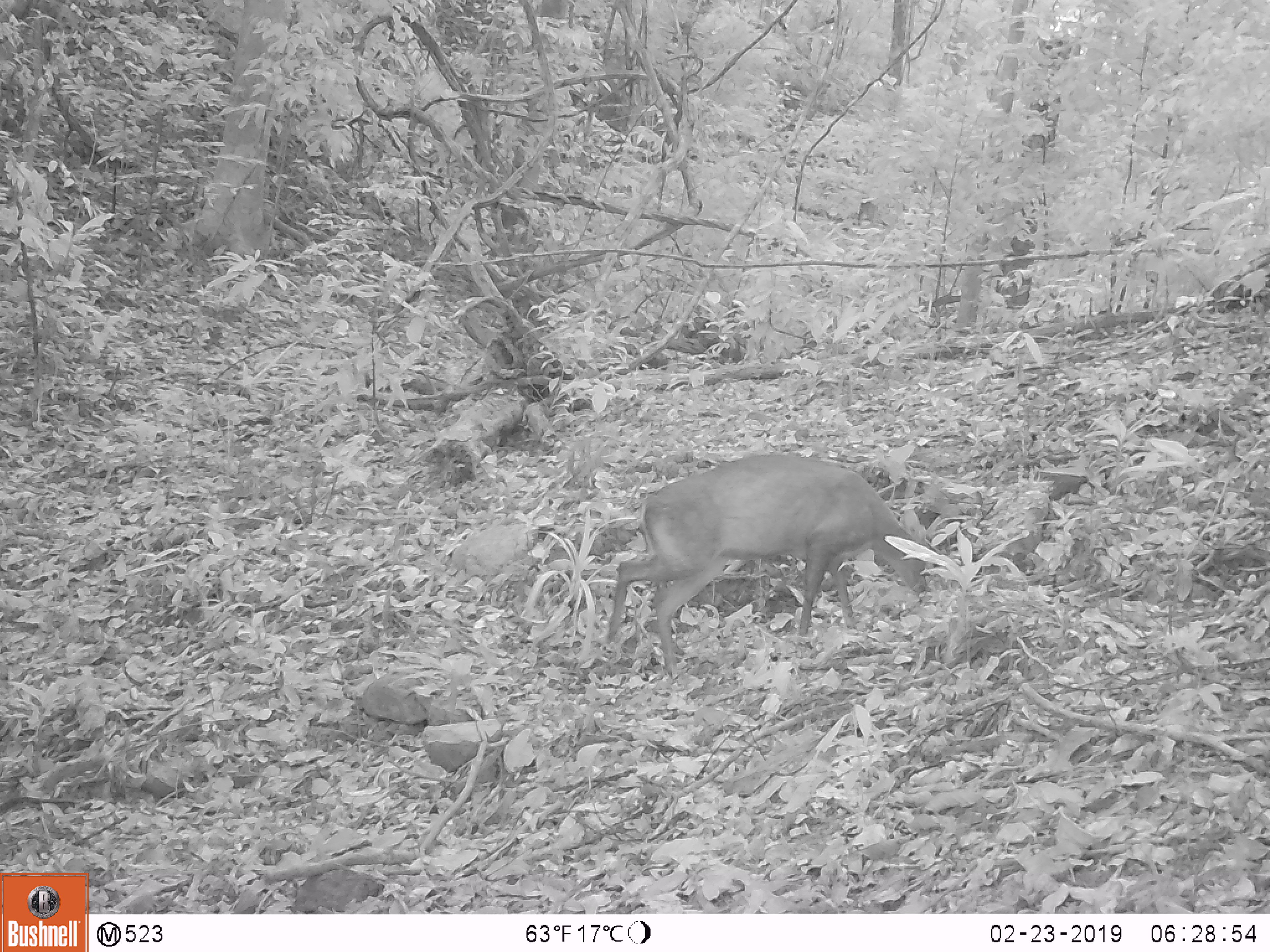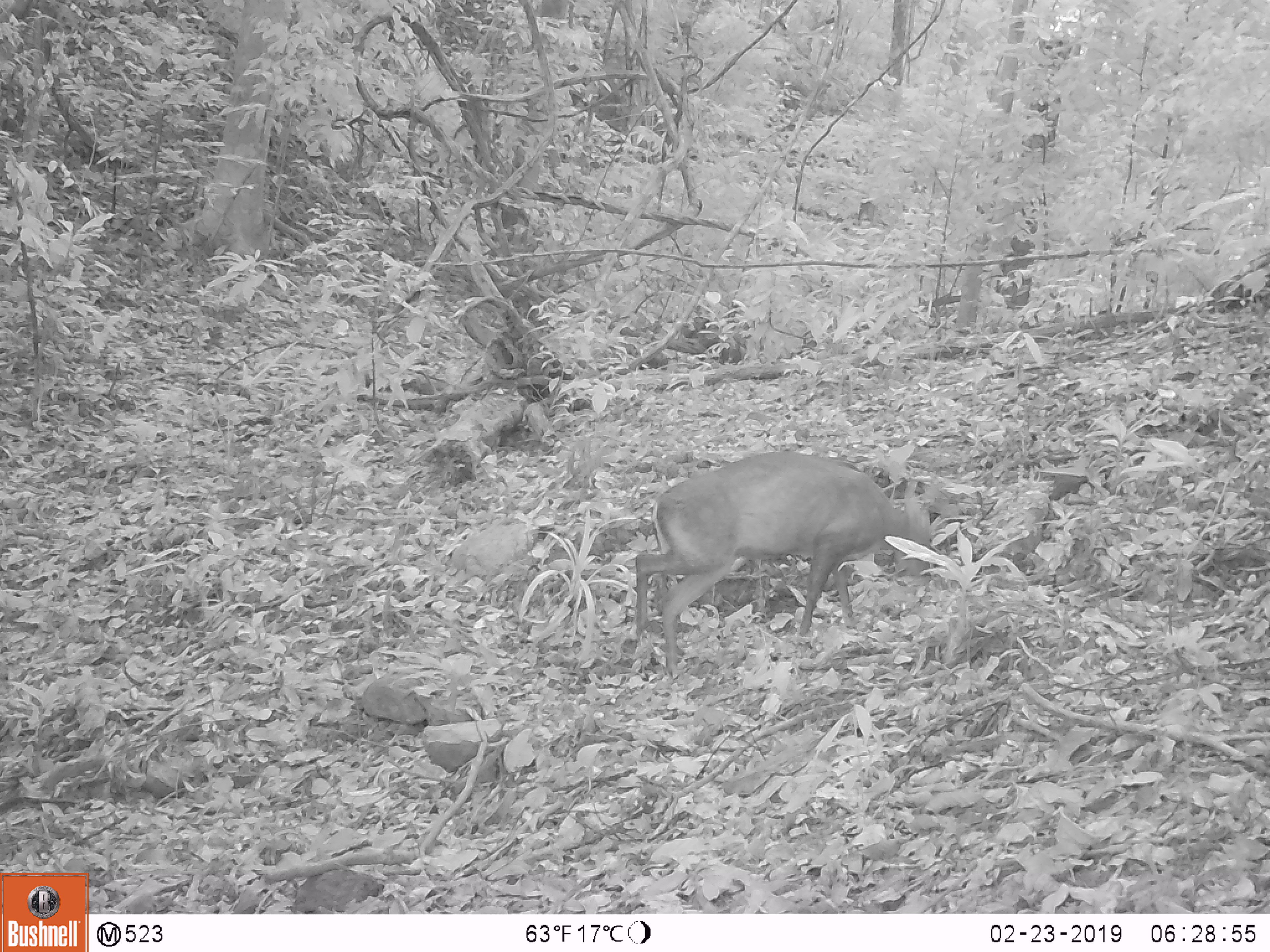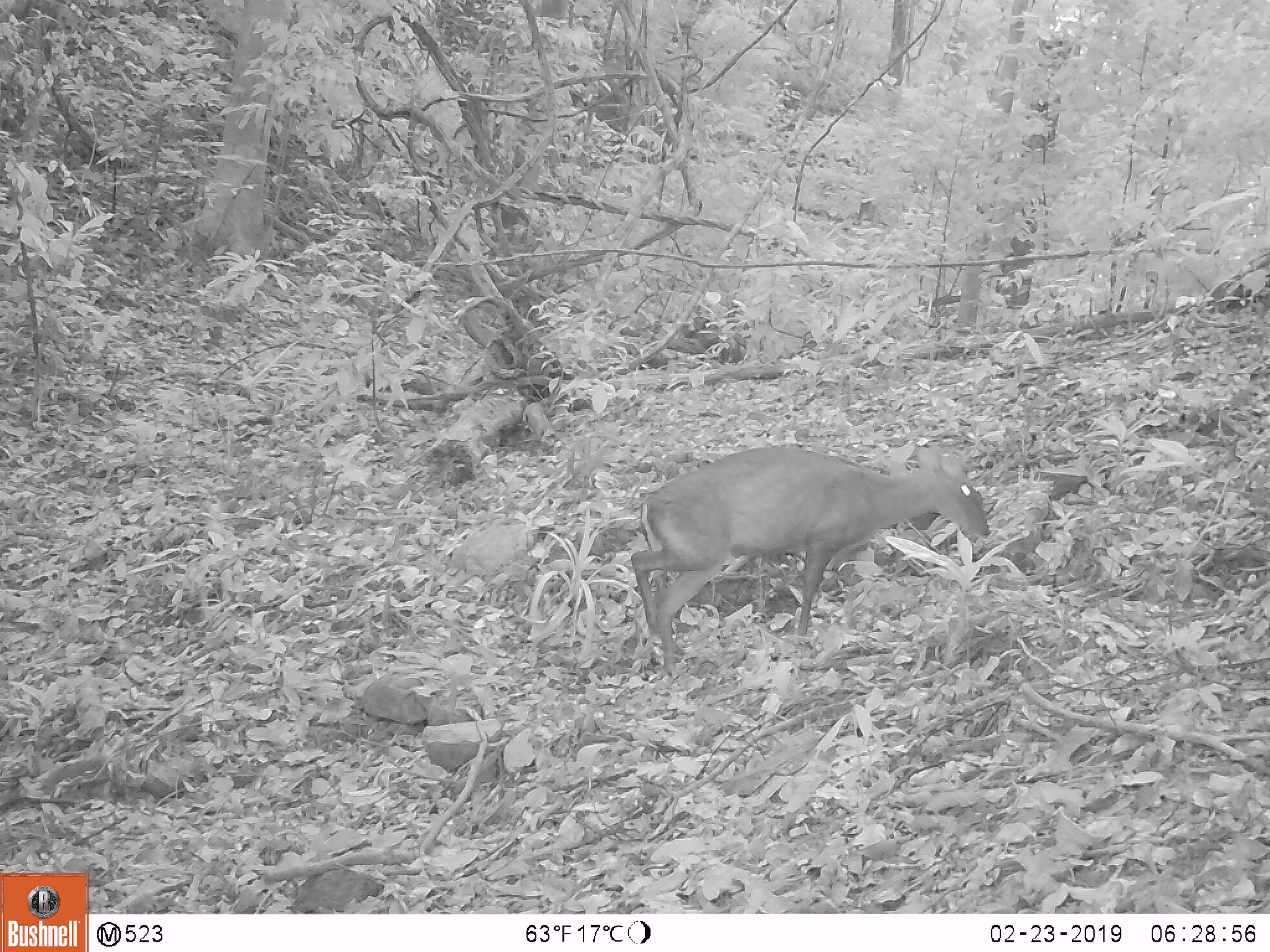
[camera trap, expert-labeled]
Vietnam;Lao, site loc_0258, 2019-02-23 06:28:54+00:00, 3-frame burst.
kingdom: Animalia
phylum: Chordata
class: Mammalia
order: Artiodactyla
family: Cervidae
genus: Muntiacus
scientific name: Muntiacus rooseveltorum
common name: roosevelt's muntjac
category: roosevelts muntjac group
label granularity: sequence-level